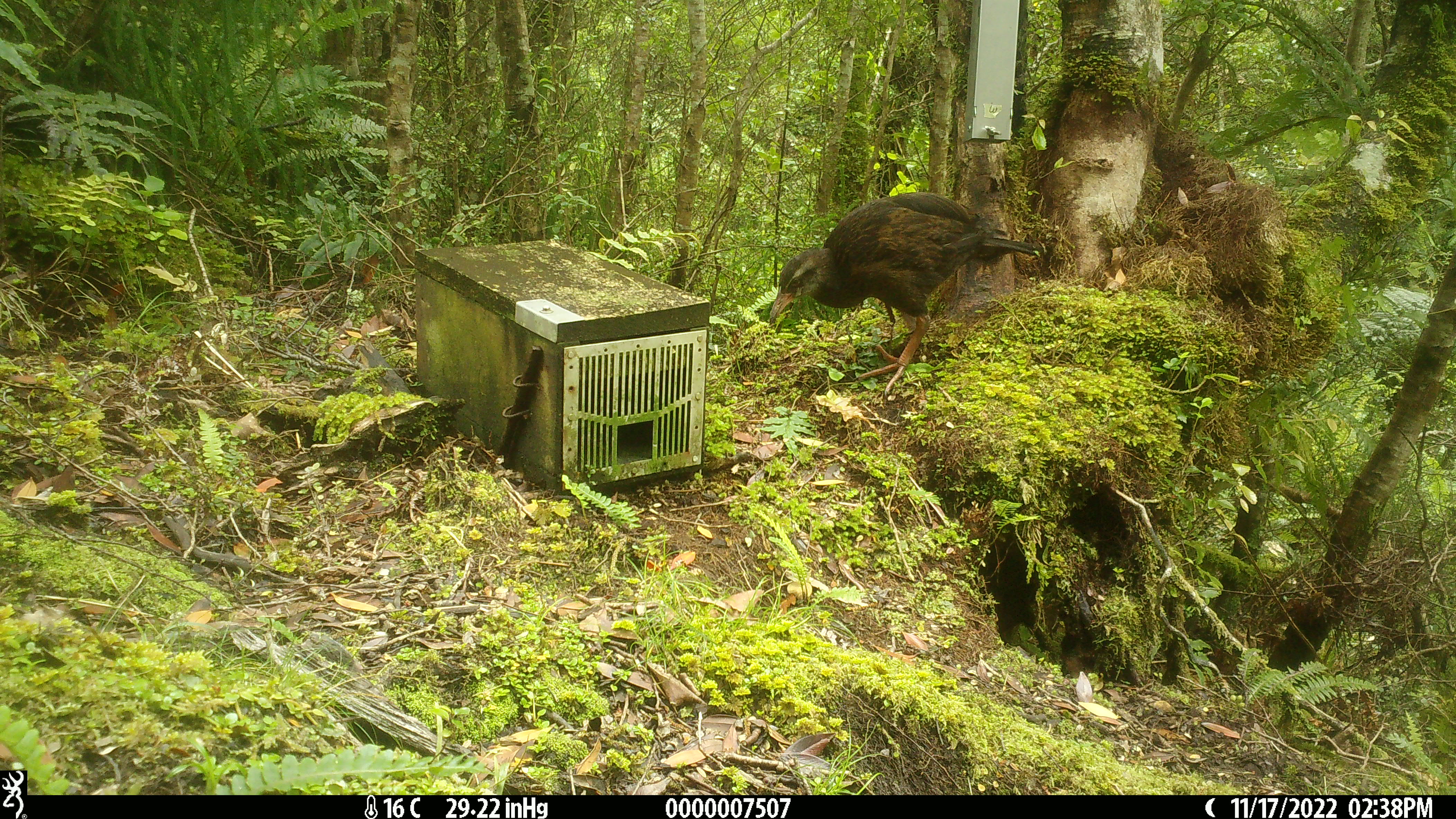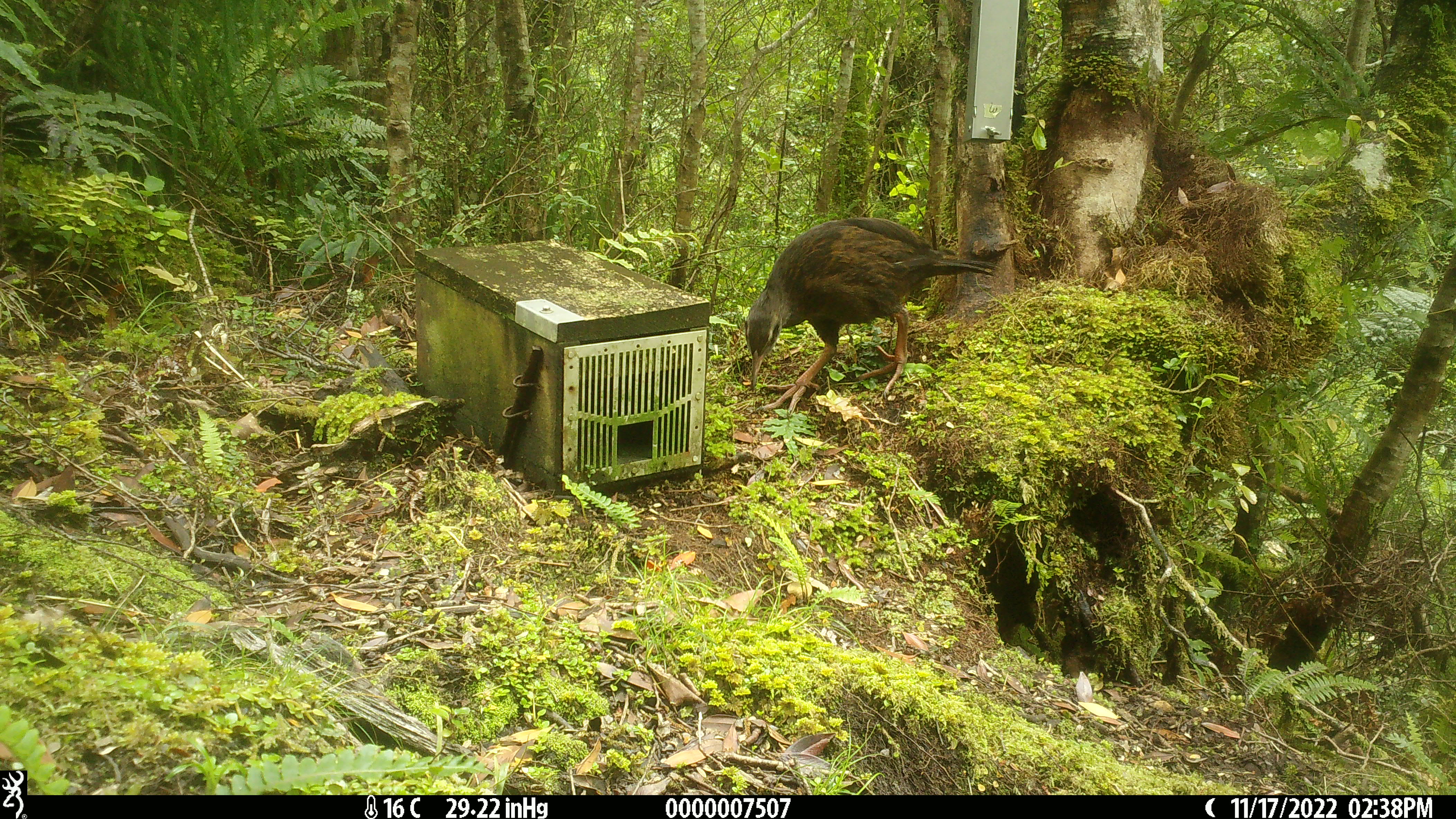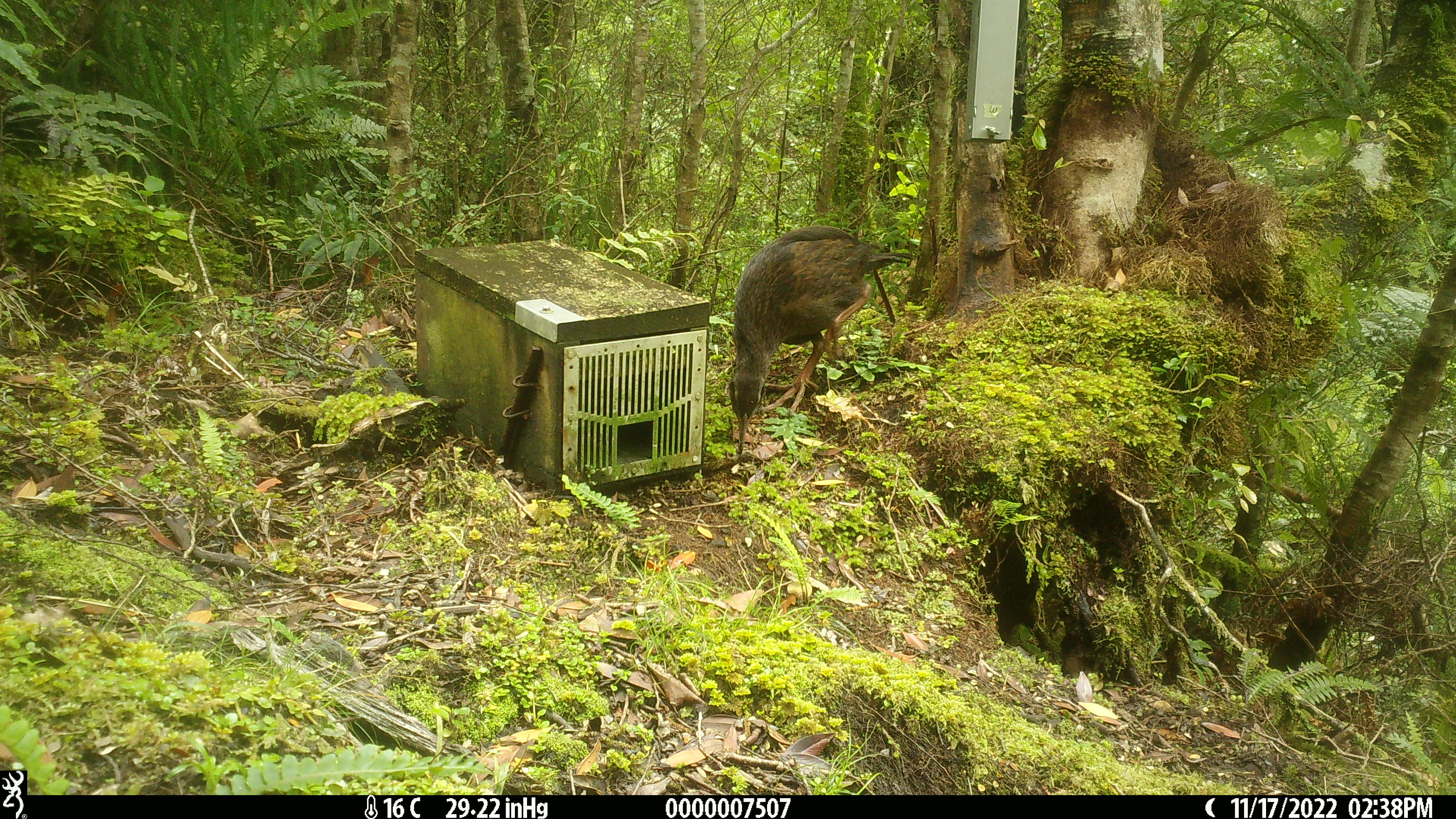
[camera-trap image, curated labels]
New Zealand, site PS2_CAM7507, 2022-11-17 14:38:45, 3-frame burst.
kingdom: Animalia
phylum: Chordata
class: Aves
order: Gruiformes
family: Rallidae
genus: Gallirallus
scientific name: Gallirallus australis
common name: weka